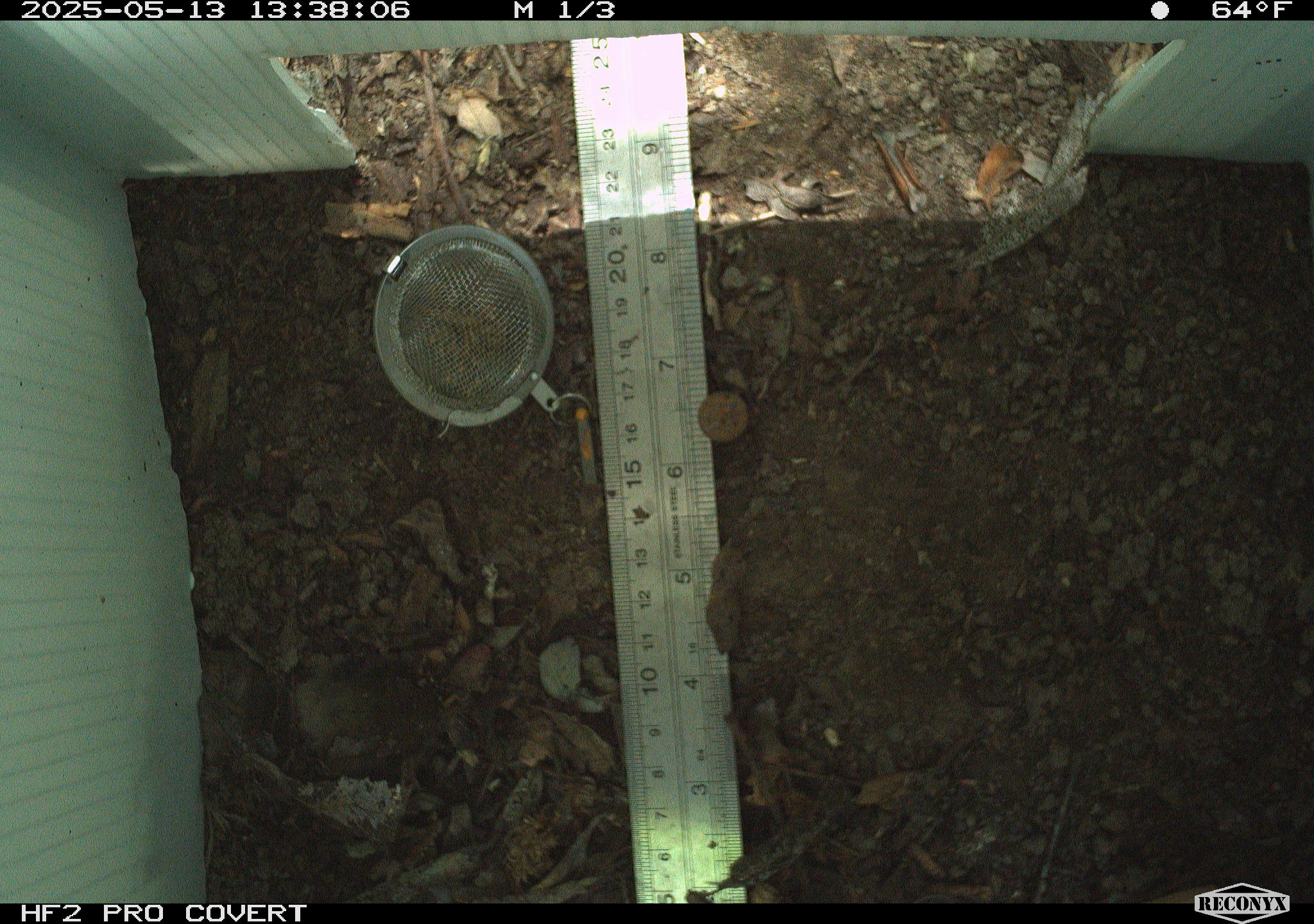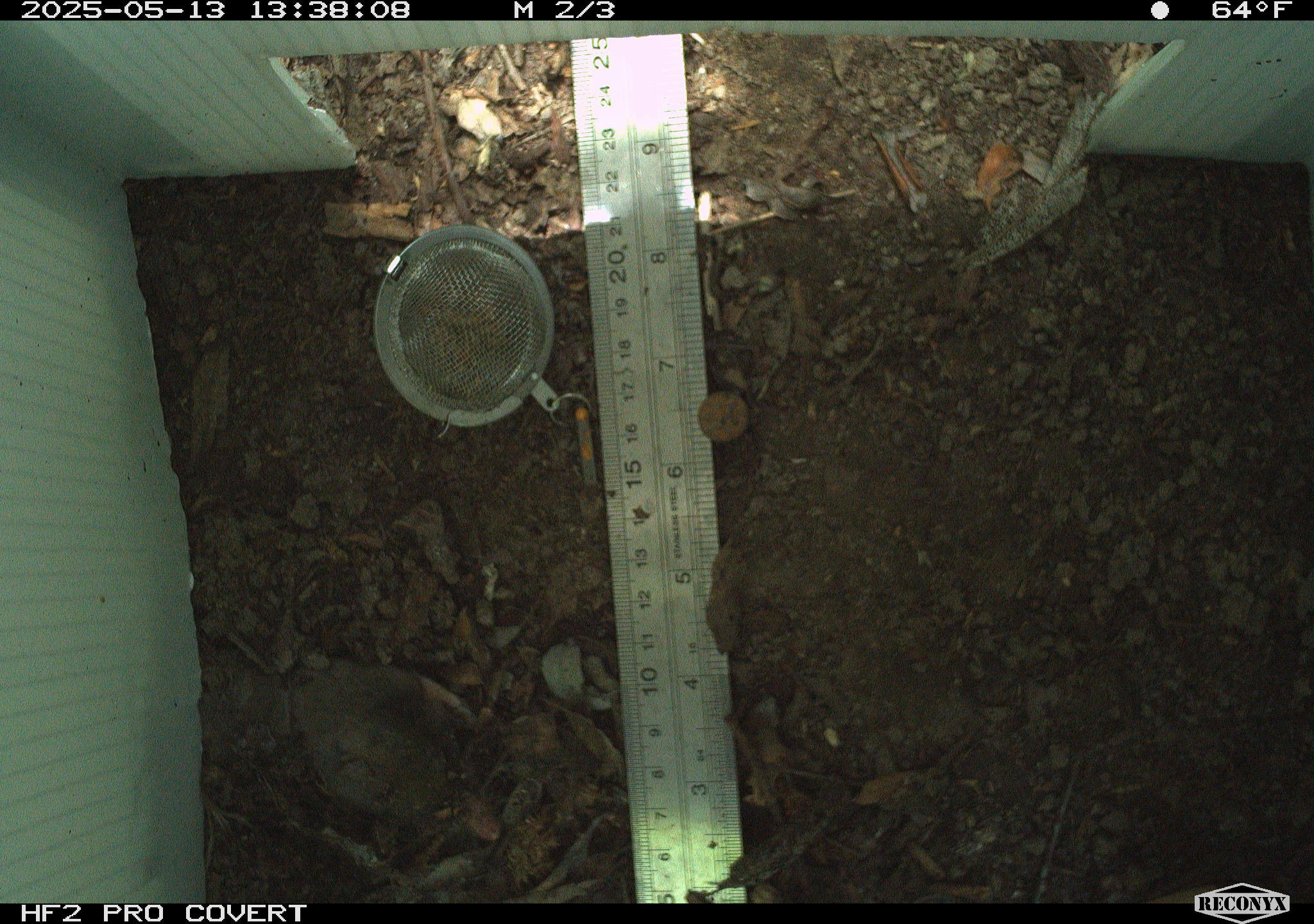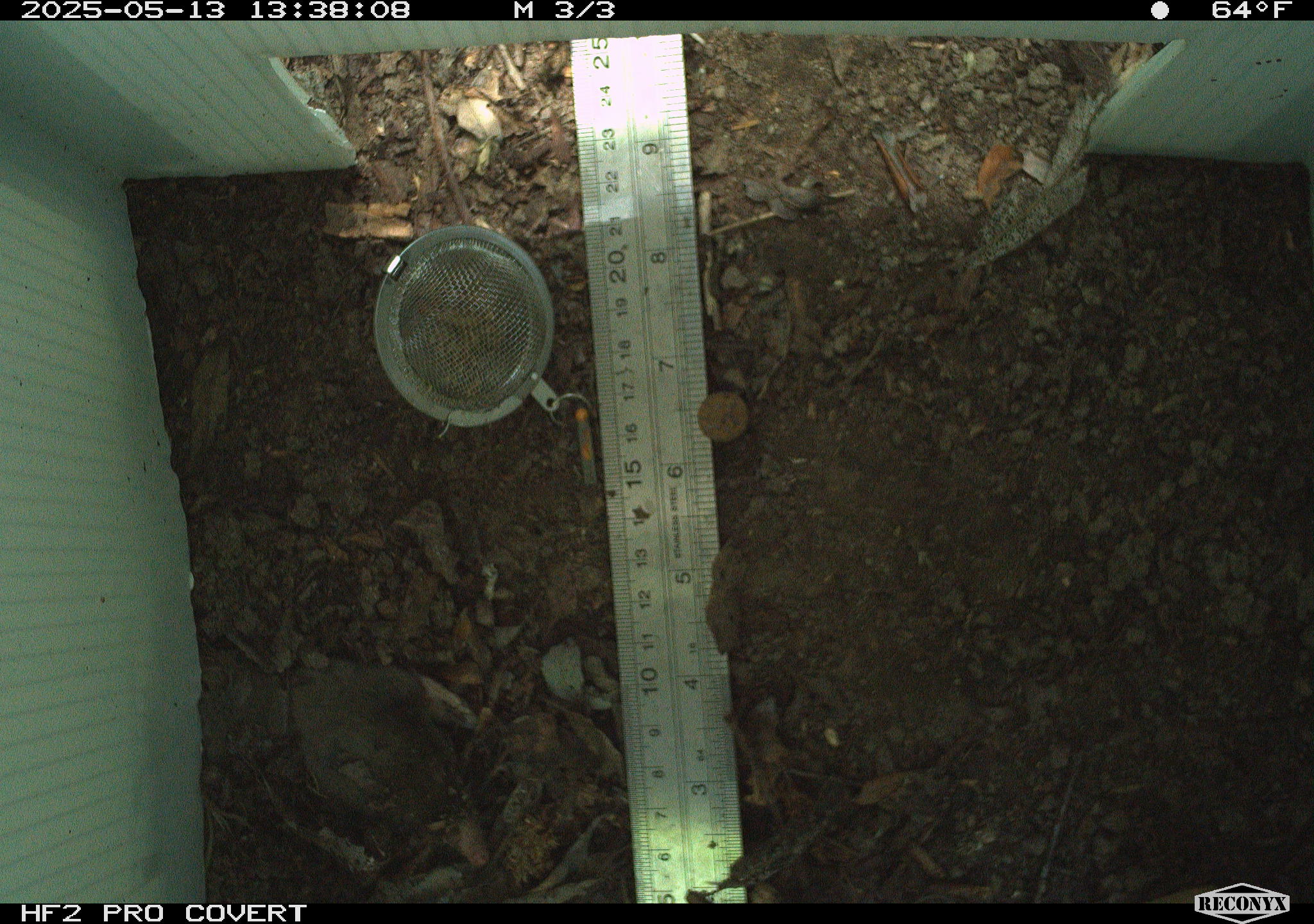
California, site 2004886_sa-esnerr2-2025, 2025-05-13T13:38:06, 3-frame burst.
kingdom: Animalia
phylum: Chordata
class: Mammalia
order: Eulipotyphla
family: Talpidae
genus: Scapanus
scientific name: Scapanus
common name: western moles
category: scapanus species